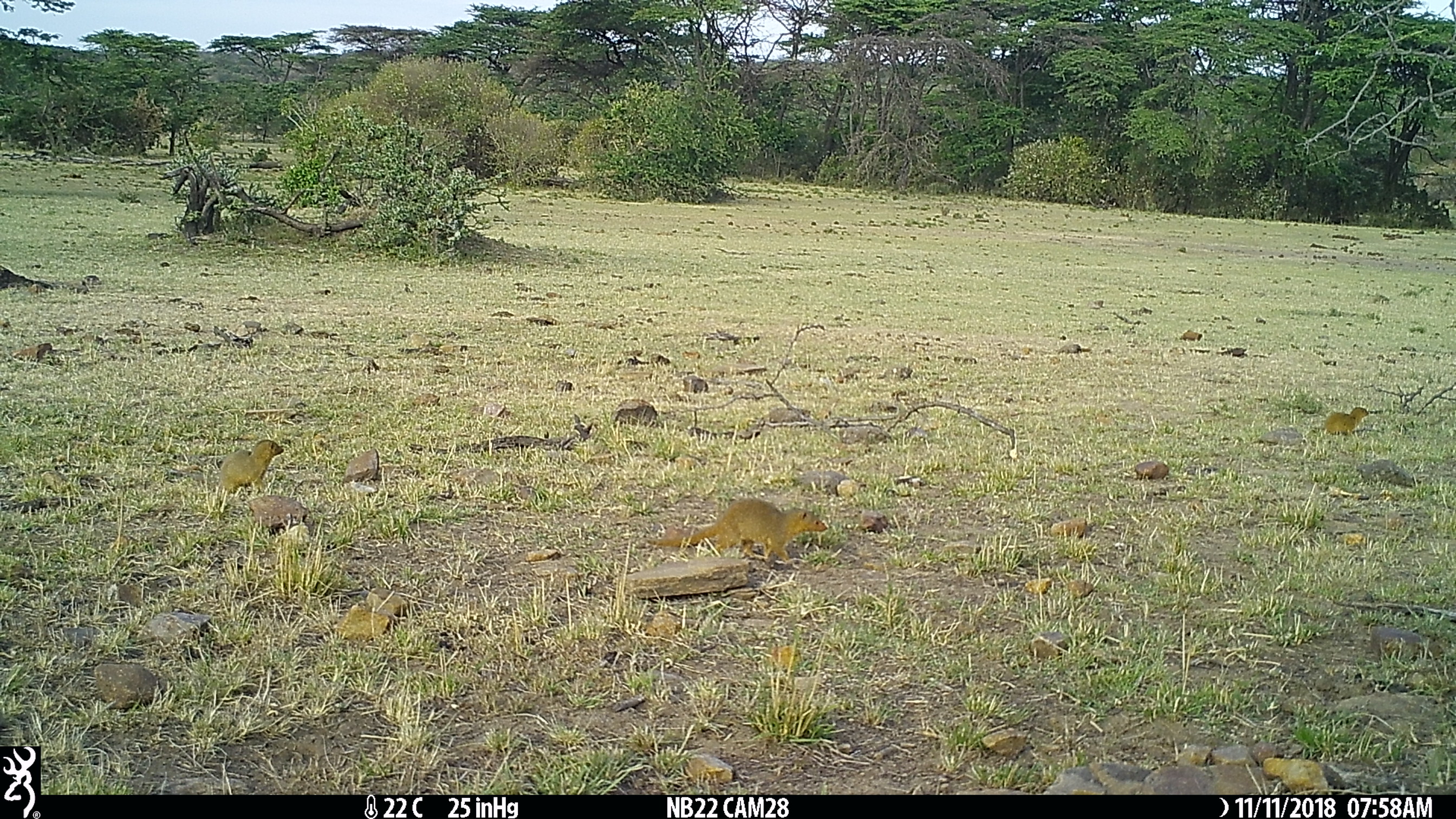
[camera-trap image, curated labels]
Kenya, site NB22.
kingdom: Animalia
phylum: Chordata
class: Mammalia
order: Carnivora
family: Herpestidae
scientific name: Herpestidae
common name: mongoose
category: mongoose other